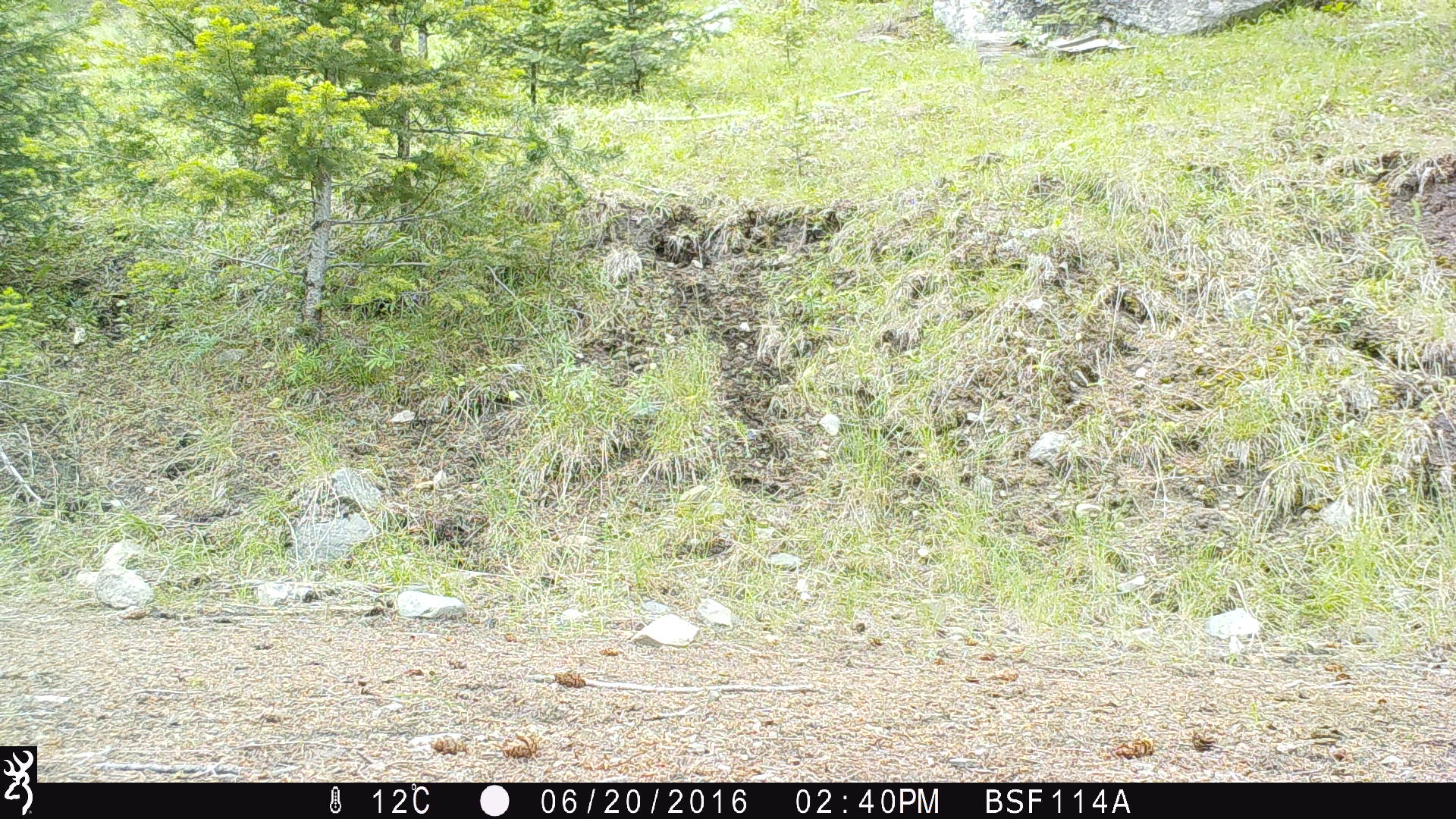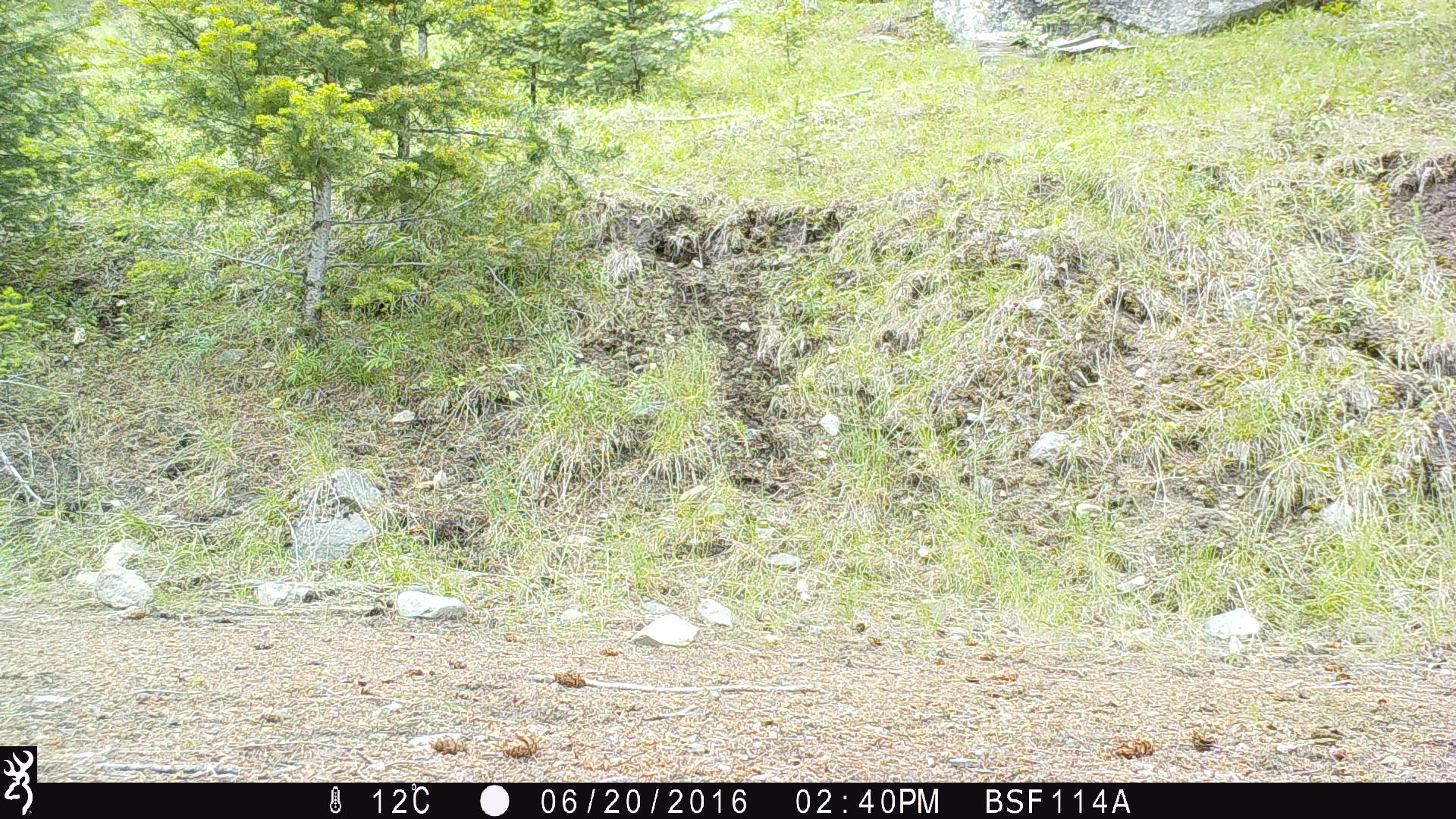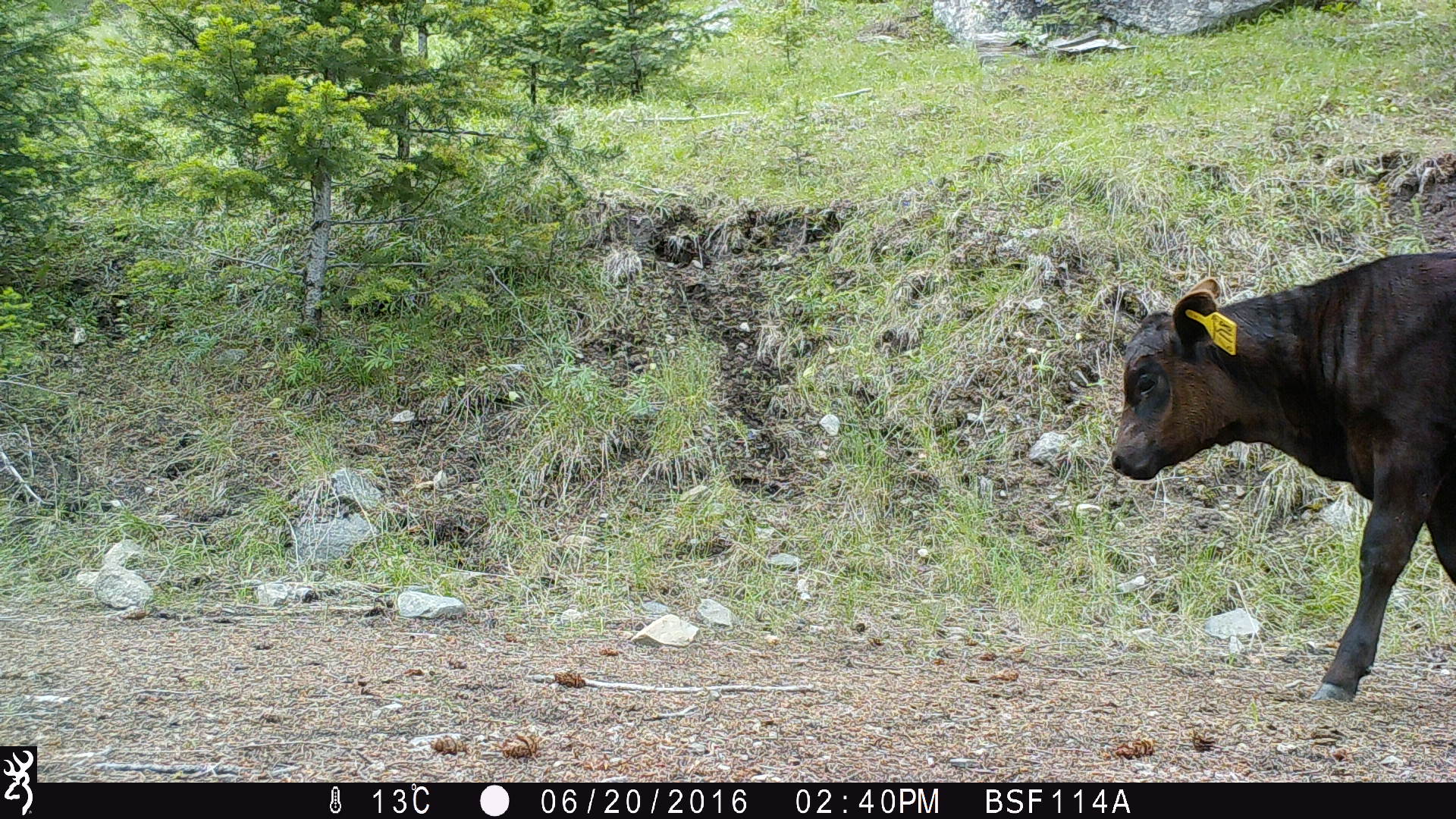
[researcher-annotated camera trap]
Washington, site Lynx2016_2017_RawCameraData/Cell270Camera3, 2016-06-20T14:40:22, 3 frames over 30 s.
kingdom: Animalia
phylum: Chordata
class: Mammalia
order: Artiodactyla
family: Bovidae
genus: Bos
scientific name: Bos taurus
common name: domestic cattle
Domestic cattle (Bos taurus). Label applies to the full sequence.